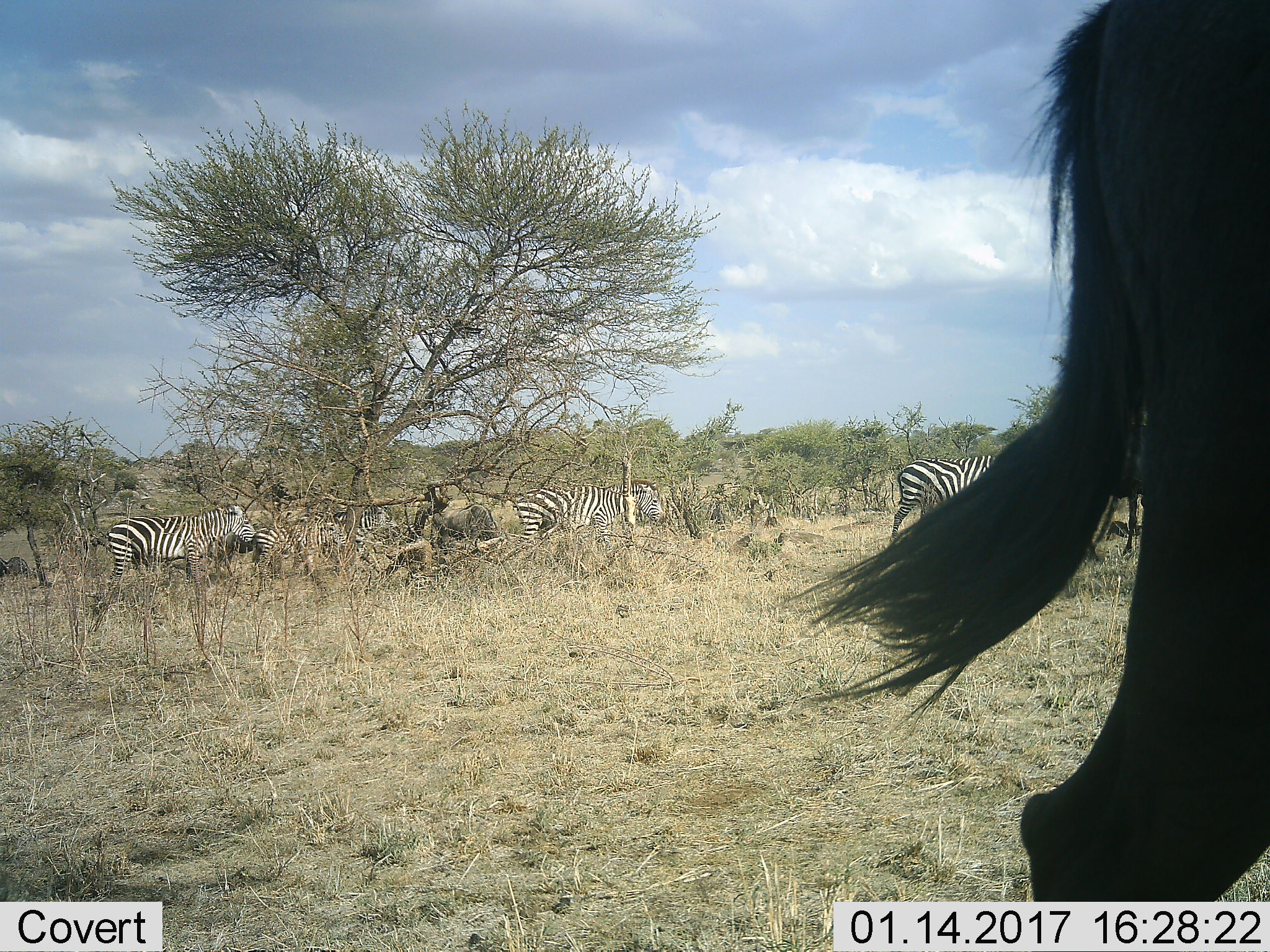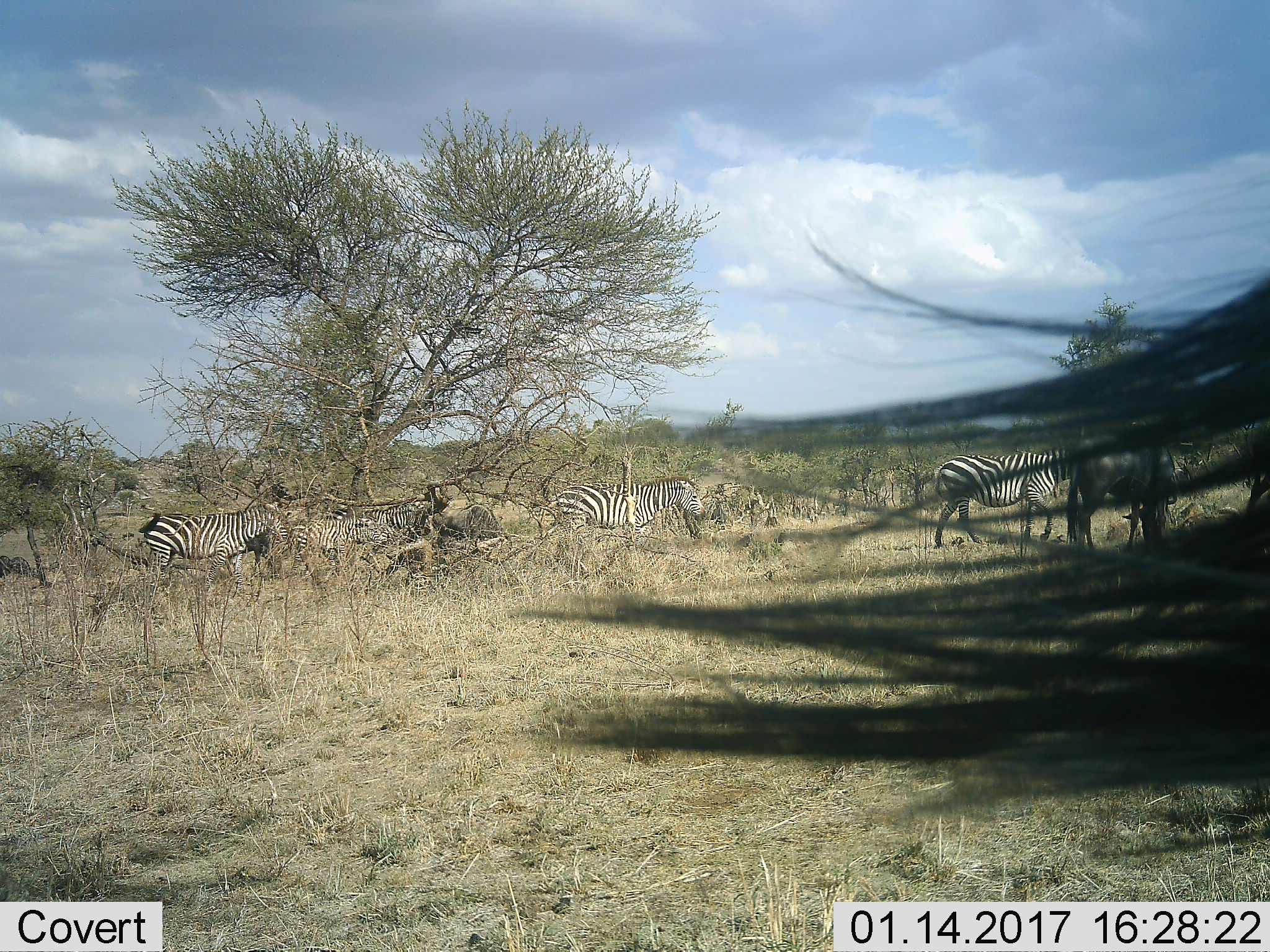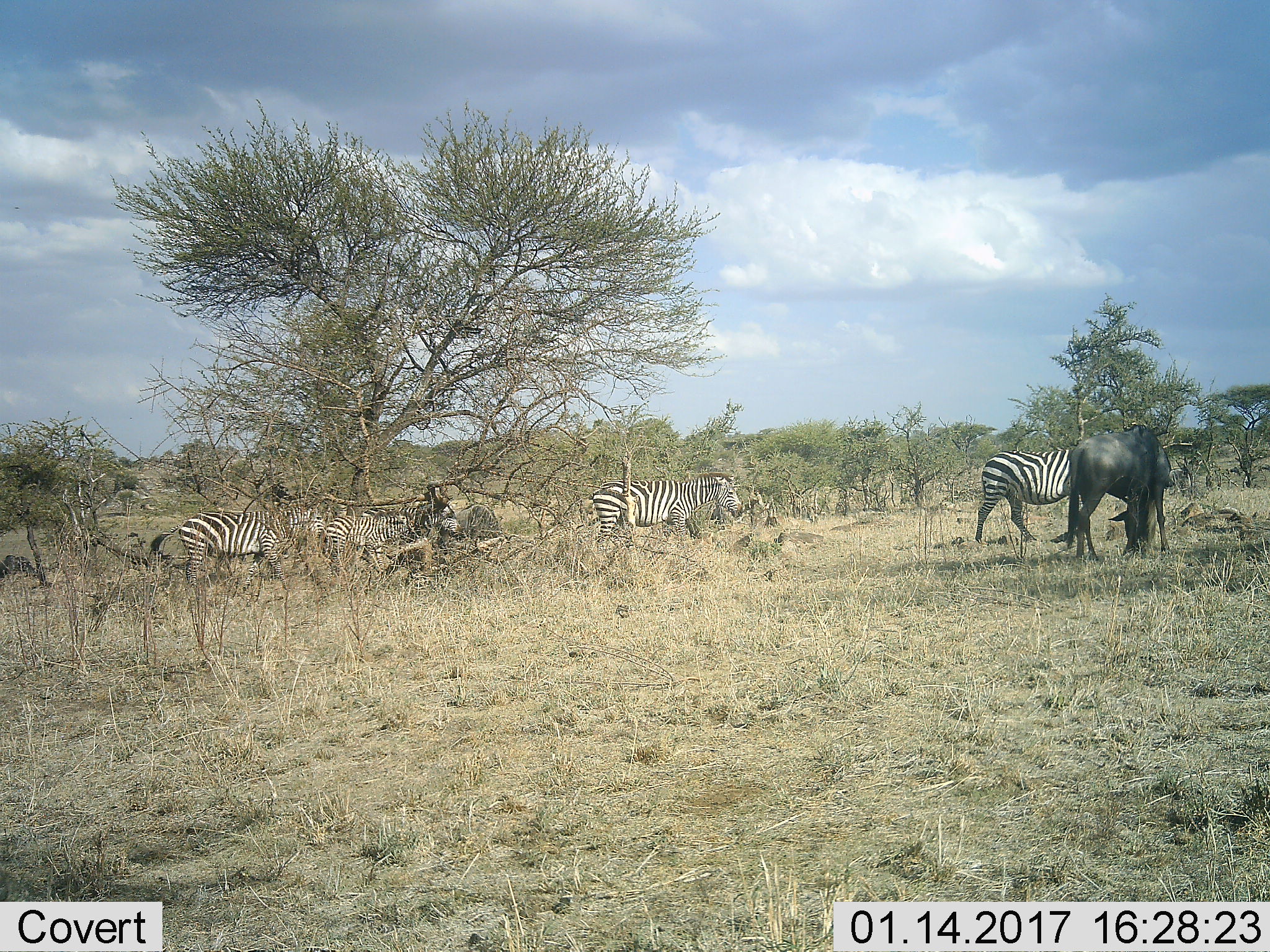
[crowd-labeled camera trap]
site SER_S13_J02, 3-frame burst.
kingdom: Animalia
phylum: Chordata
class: Mammalia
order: Artiodactyla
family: Bovidae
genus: Connochaetes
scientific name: Connochaetes taurinus taurinus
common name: blue wildebeest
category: wildebeestblue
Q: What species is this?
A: Wildebeestblue (blue wildebeest) (Connochaetes taurinus taurinus).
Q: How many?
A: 2.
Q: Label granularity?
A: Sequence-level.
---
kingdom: Animalia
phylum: Chordata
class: Mammalia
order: Perissodactyla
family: Equidae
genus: Equus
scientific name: Equus quagga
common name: plains zebra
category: zebraplains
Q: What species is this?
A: Zebraplains (plains zebra) (Equus quagga).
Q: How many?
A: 6.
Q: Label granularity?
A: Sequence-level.